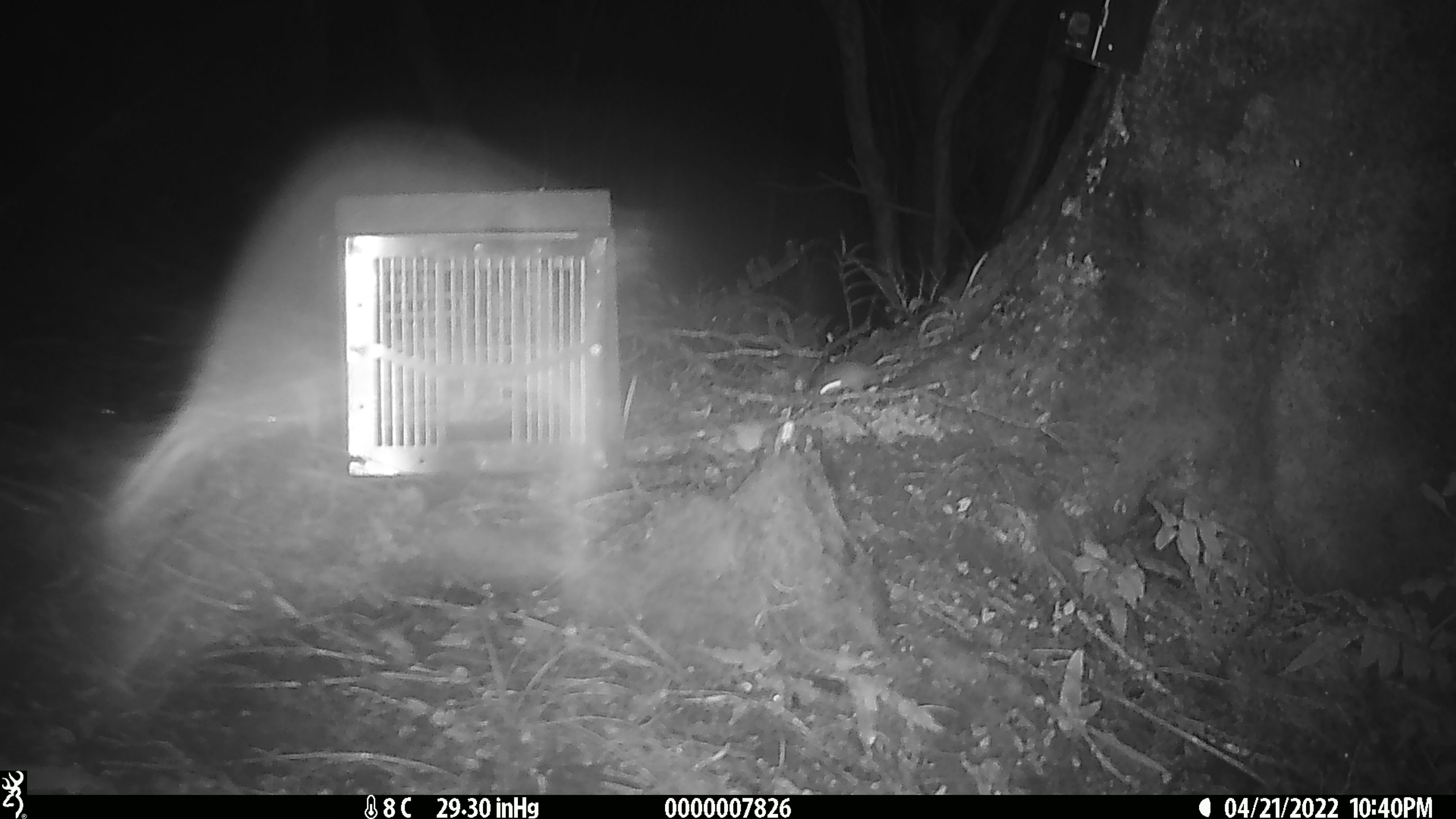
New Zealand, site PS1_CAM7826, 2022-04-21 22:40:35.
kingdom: Animalia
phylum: Chordata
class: Mammalia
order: Rodentia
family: Muridae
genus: Mus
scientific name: Mus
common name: mouse